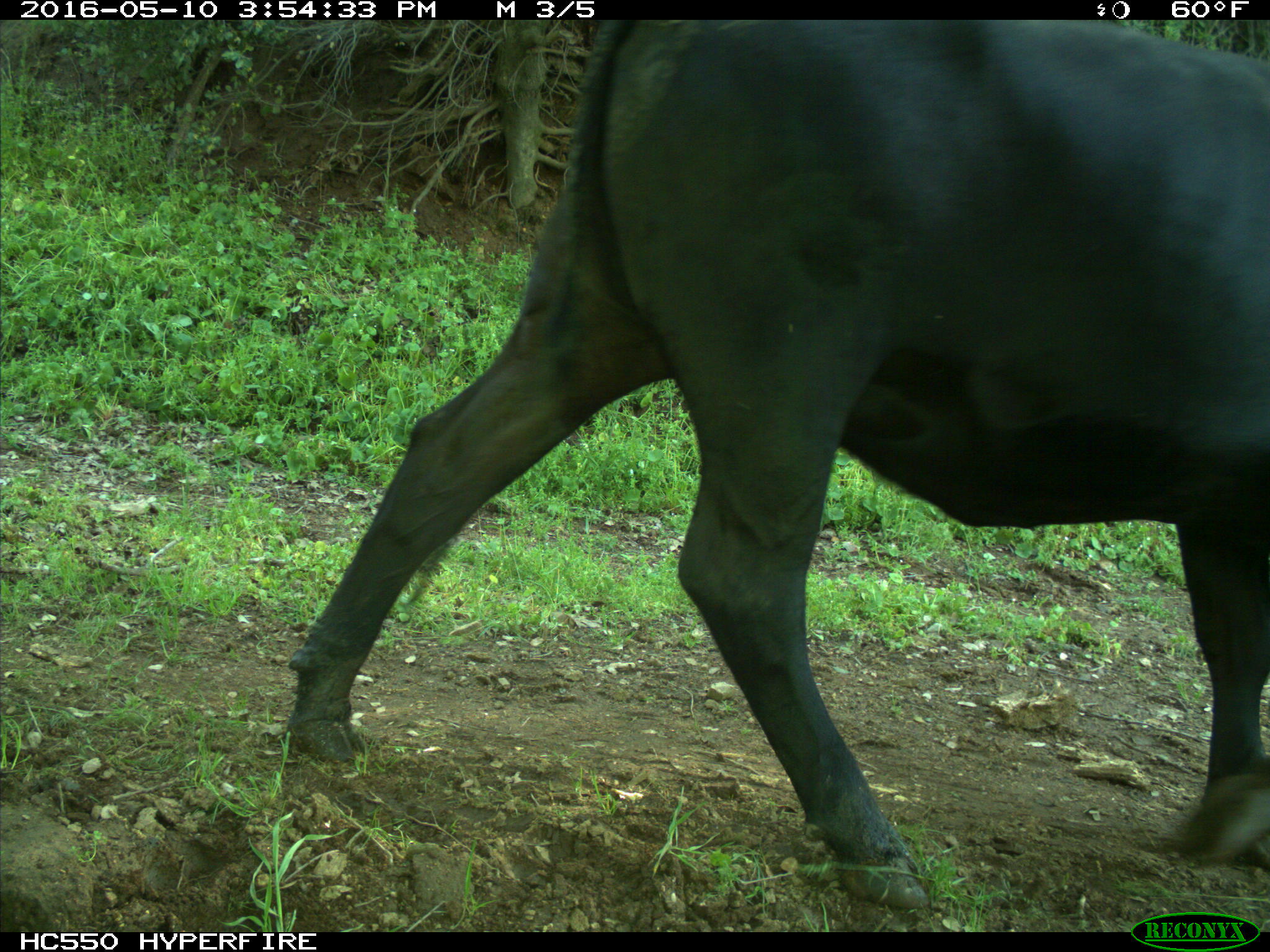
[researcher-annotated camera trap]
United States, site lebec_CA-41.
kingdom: Animalia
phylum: Chordata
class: Mammalia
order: Artiodactyla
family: Bovidae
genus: Bos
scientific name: Bos taurus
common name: domestic cow